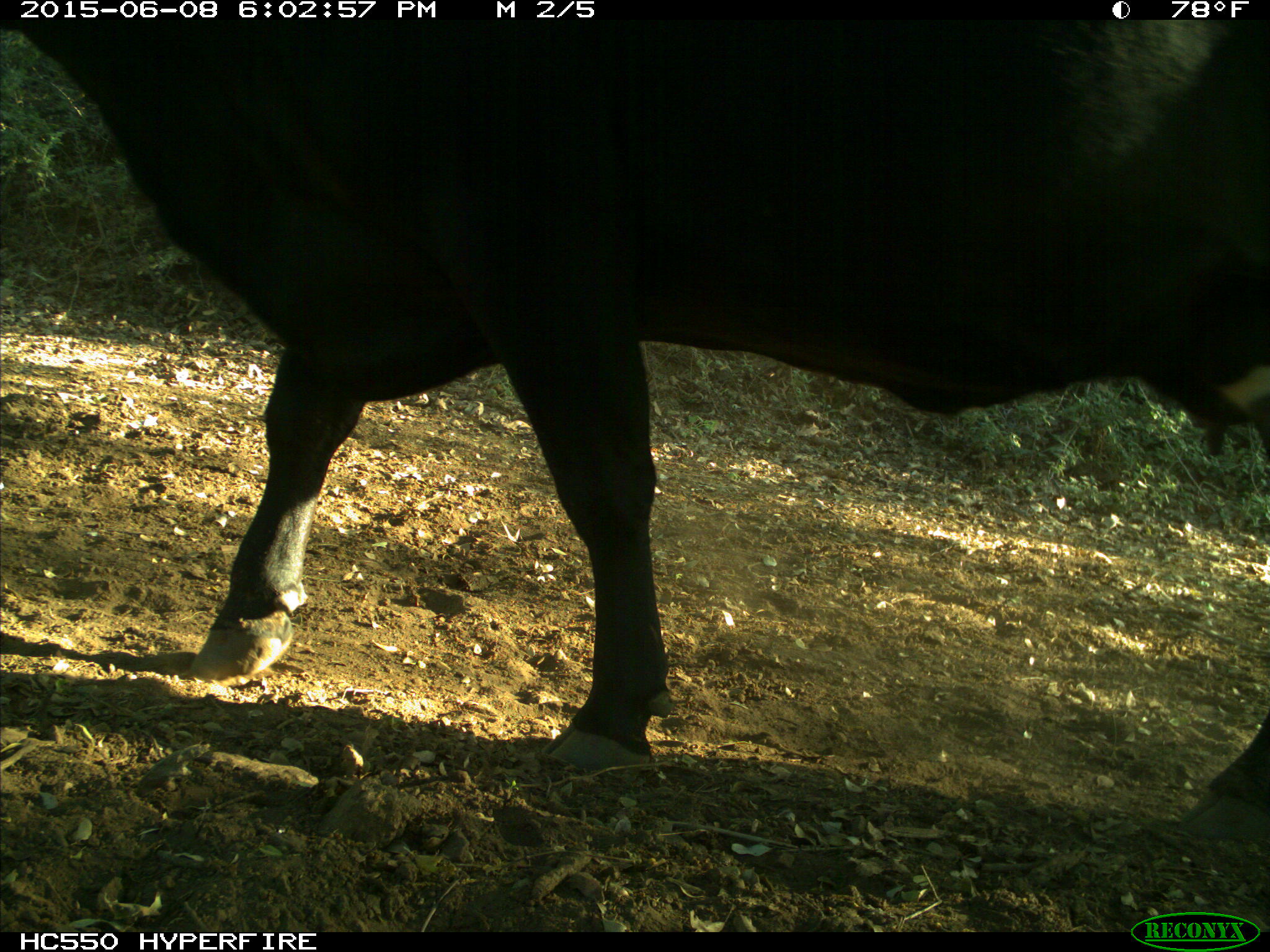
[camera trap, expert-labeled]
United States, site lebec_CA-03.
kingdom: Animalia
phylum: Chordata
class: Mammalia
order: Artiodactyla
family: Bovidae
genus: Bos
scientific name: Bos taurus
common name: domestic cow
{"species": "Bos taurus (domestic cow)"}